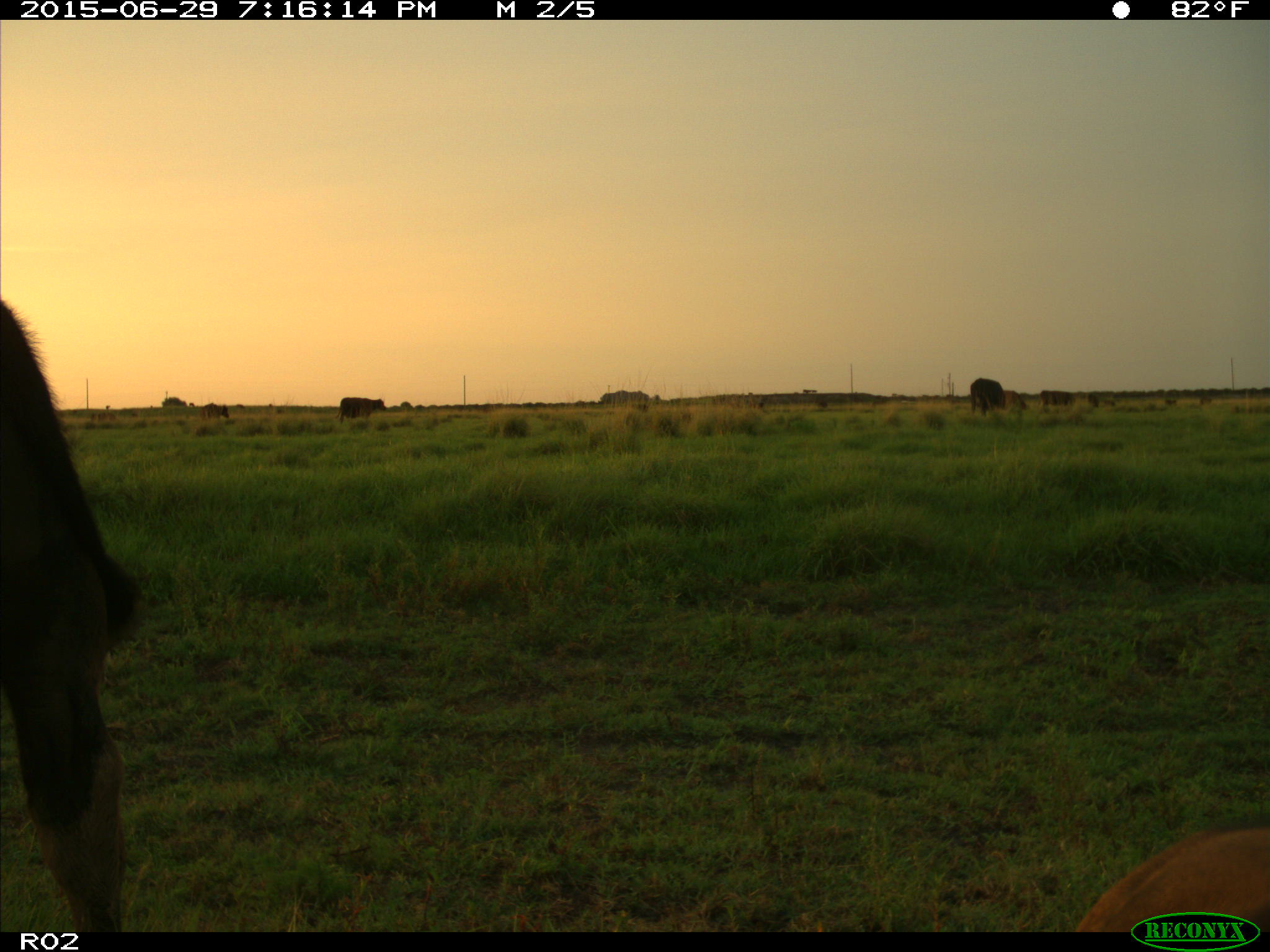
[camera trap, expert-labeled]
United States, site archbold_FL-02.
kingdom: Animalia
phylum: Chordata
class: Mammalia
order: Artiodactyla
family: Bovidae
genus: Bos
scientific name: Bos taurus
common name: domestic cow